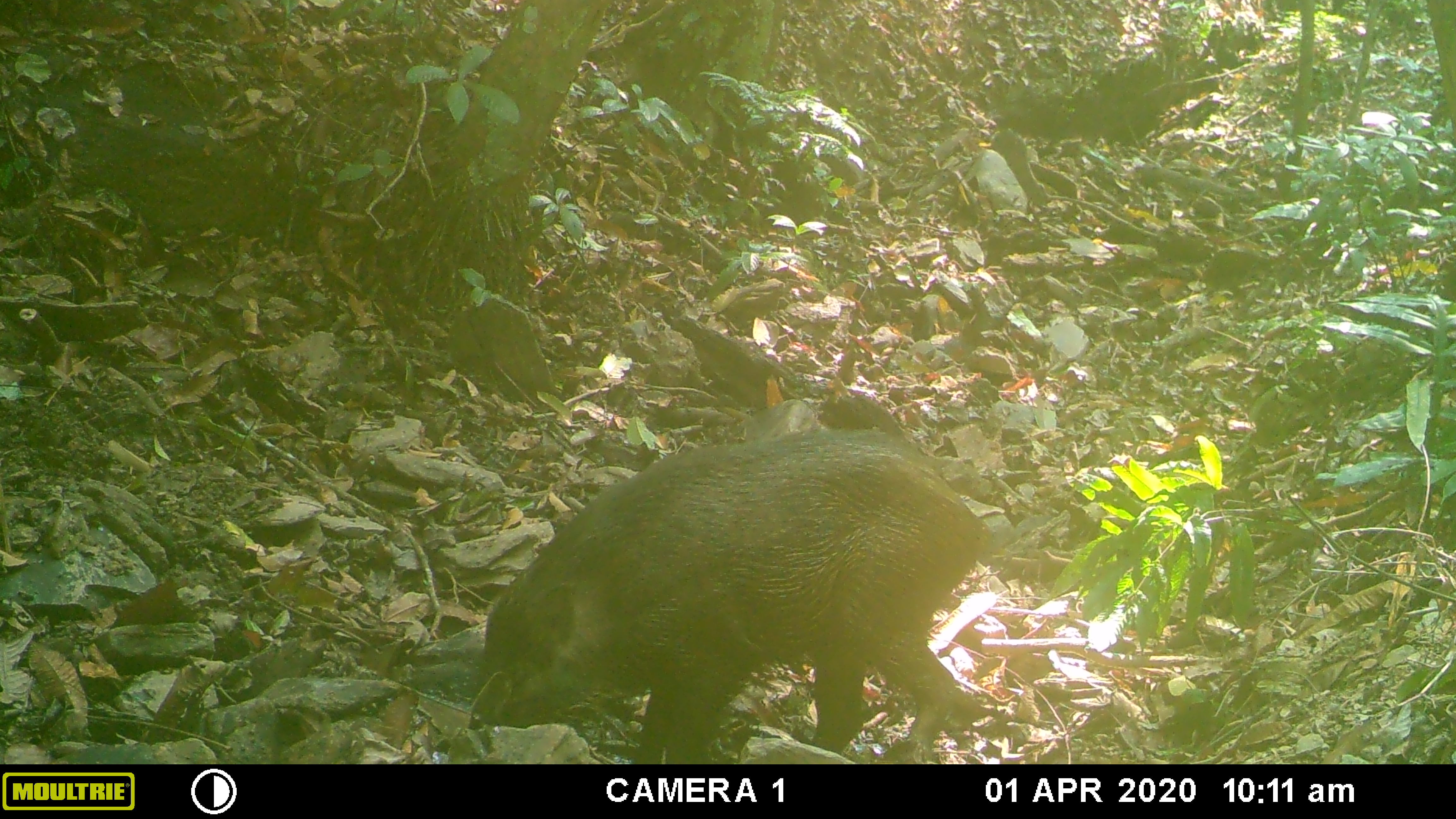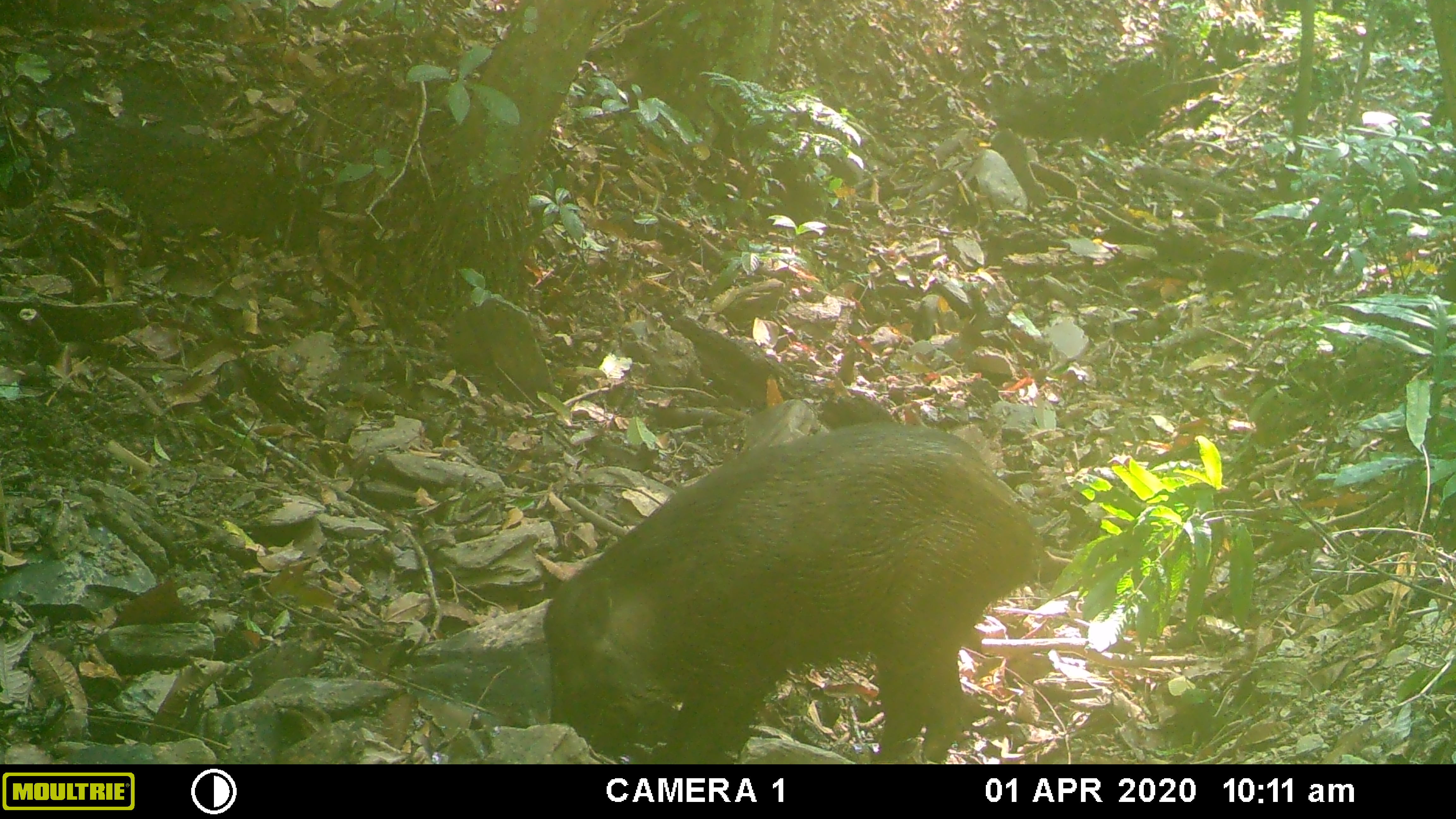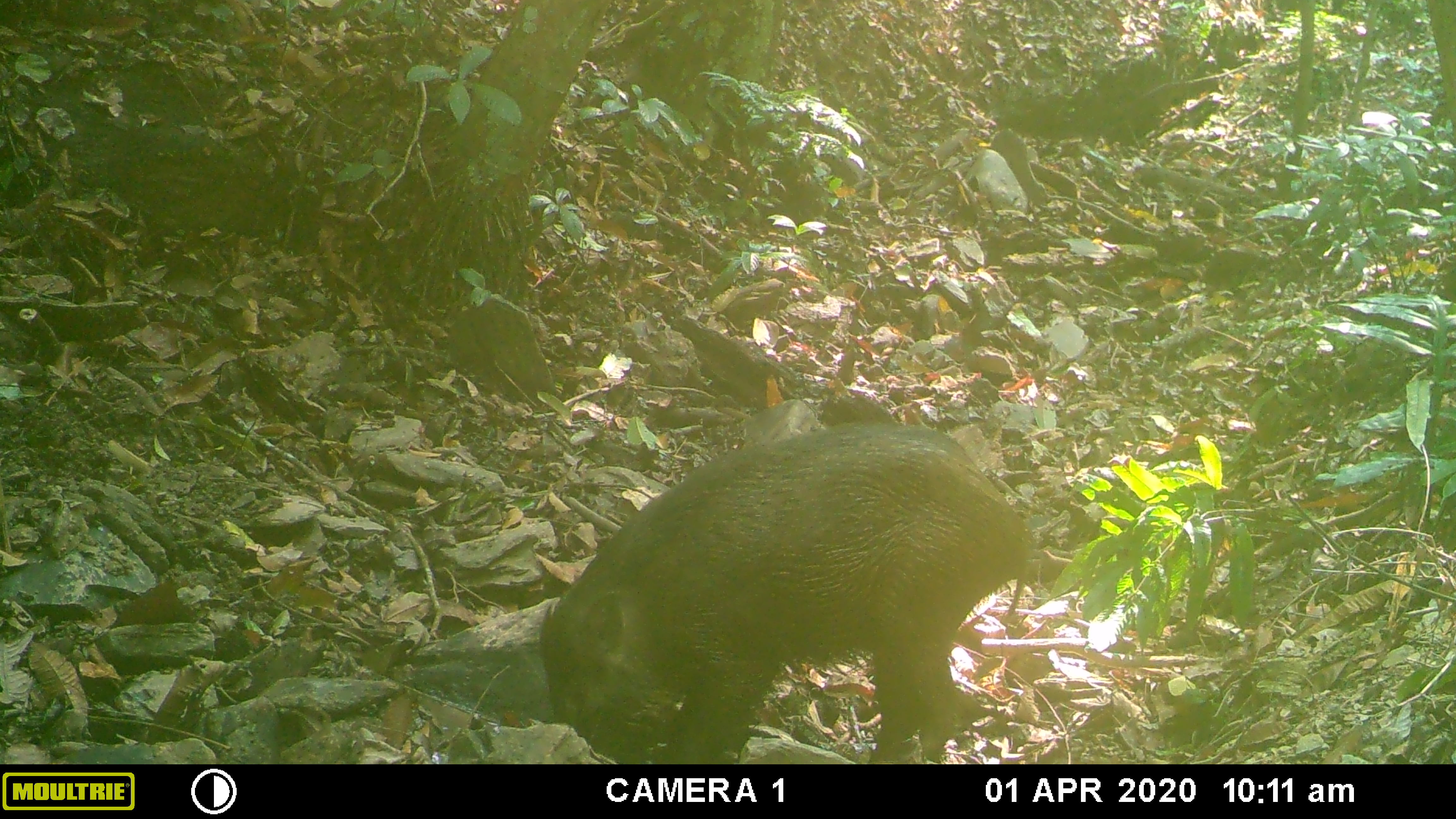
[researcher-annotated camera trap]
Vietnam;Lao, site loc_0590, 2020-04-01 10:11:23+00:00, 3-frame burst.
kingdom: Animalia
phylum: Chordata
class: Mammalia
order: Artiodactyla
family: Suidae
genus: Sus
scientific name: Sus scrofa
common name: eurasian wild pig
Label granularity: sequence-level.